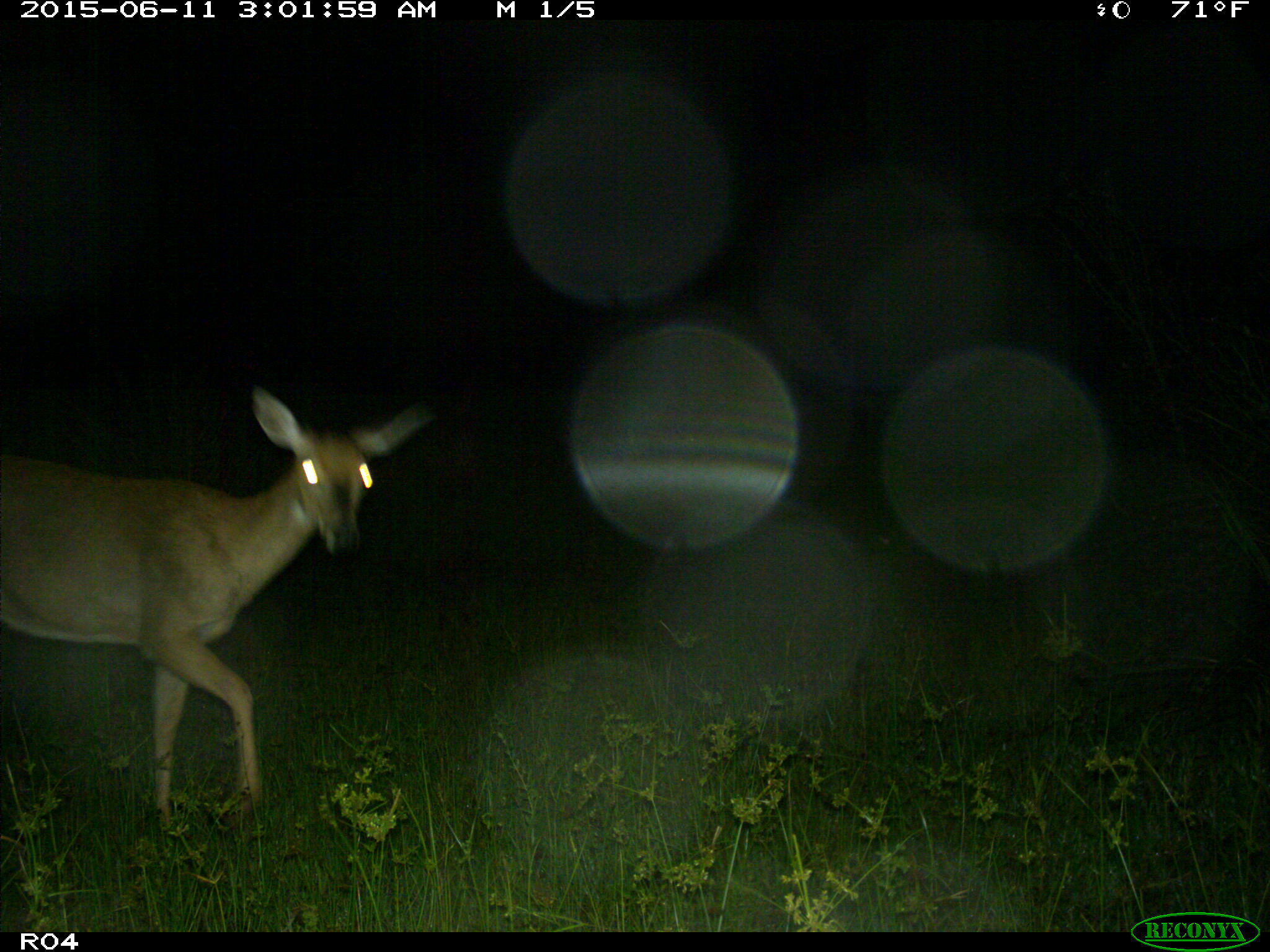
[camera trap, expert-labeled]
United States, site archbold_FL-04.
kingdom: Animalia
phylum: Chordata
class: Mammalia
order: Artiodactyla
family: Cervidae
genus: Odocoileus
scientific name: Odocoileus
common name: deer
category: unidentified deer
Unidentified deer (deer) (Odocoileus).